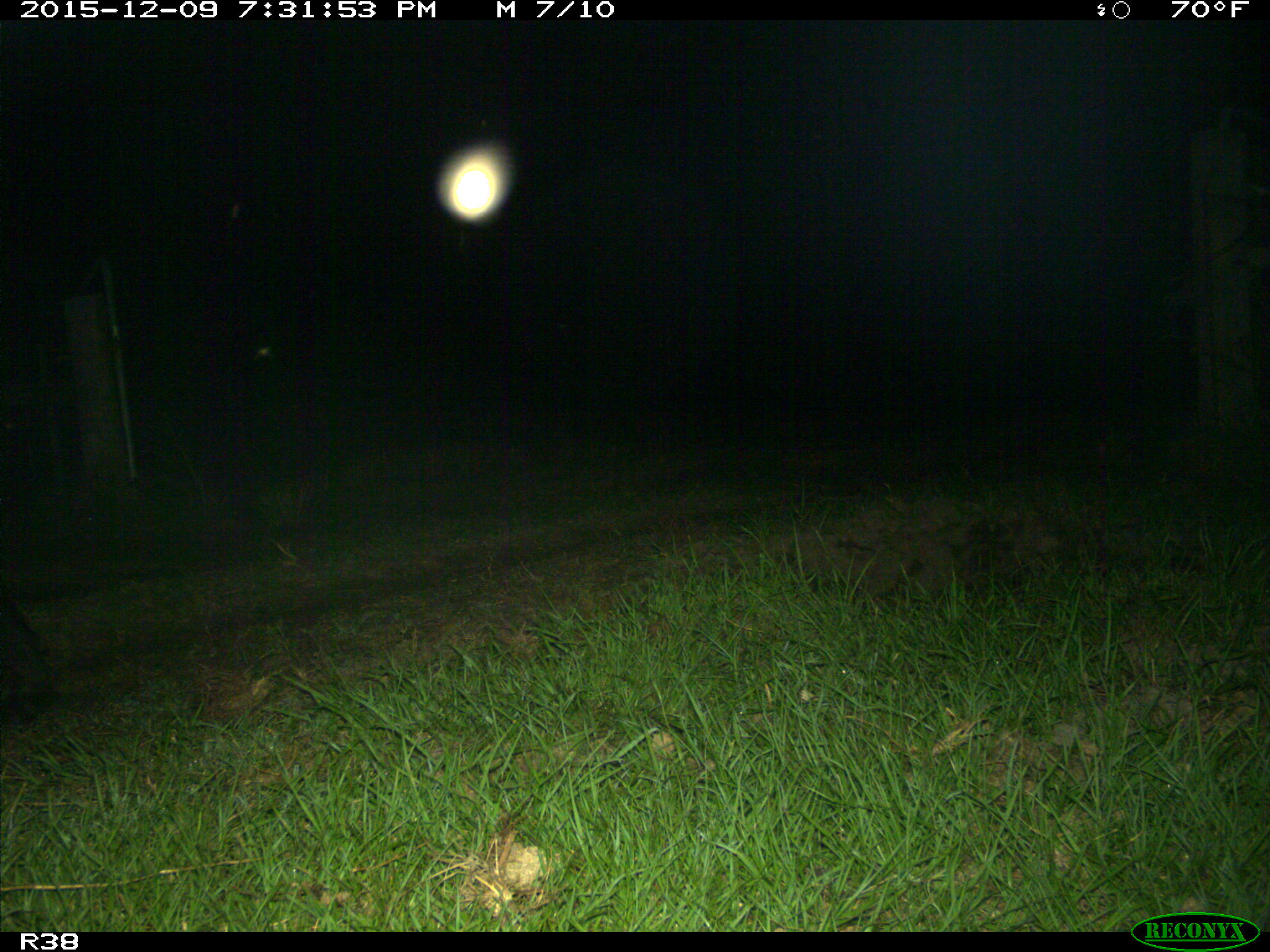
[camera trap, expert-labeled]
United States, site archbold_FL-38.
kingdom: Animalia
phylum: Chordata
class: Mammalia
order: Artiodactyla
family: Bovidae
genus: Bos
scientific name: Bos taurus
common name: domestic cow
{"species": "Bos taurus (domestic cow)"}